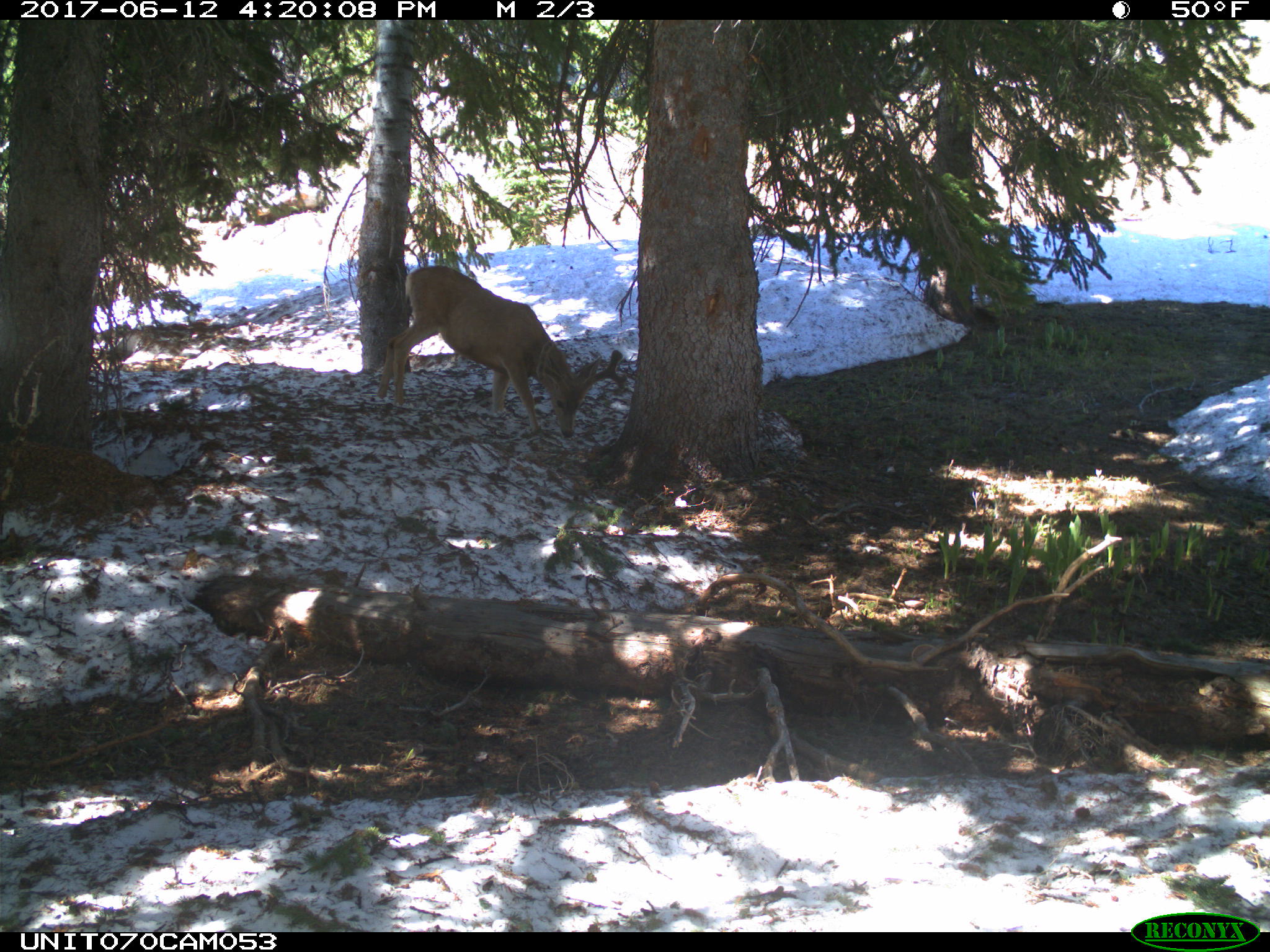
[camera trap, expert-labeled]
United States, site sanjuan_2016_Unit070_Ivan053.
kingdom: Animalia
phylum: Chordata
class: Mammalia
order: Artiodactyla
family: Cervidae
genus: Odocoileus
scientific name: Odocoileus hemionus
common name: mule deer